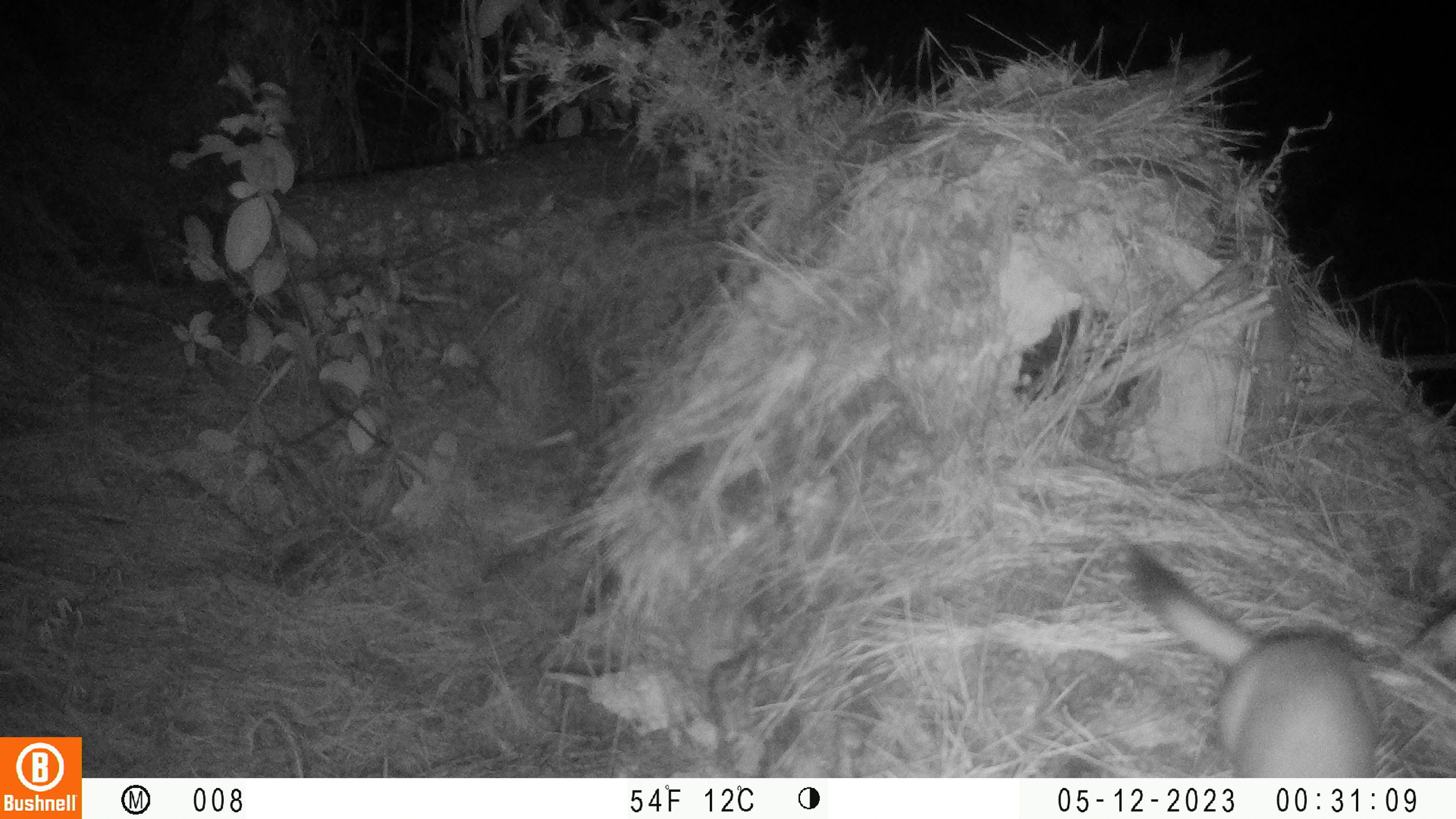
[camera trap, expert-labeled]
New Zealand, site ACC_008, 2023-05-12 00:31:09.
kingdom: Animalia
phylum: Chordata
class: Mammalia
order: Carnivora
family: Mustelidae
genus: Mustela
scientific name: Mustela erminea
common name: stoat